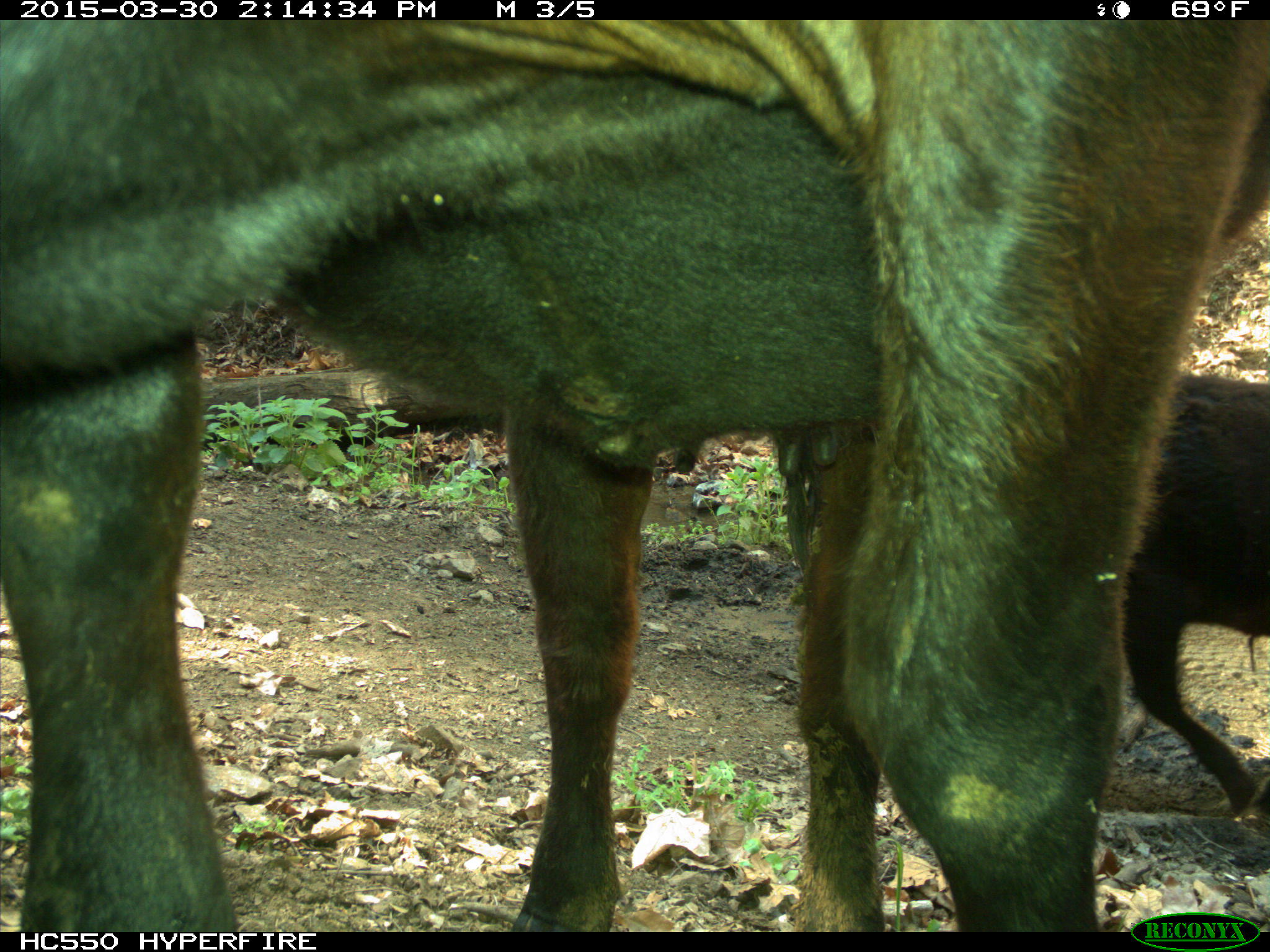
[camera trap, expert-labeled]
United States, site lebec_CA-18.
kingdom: Animalia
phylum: Chordata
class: Mammalia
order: Artiodactyla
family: Bovidae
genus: Bos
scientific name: Bos taurus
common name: domestic cow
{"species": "Bos taurus (domestic cow)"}